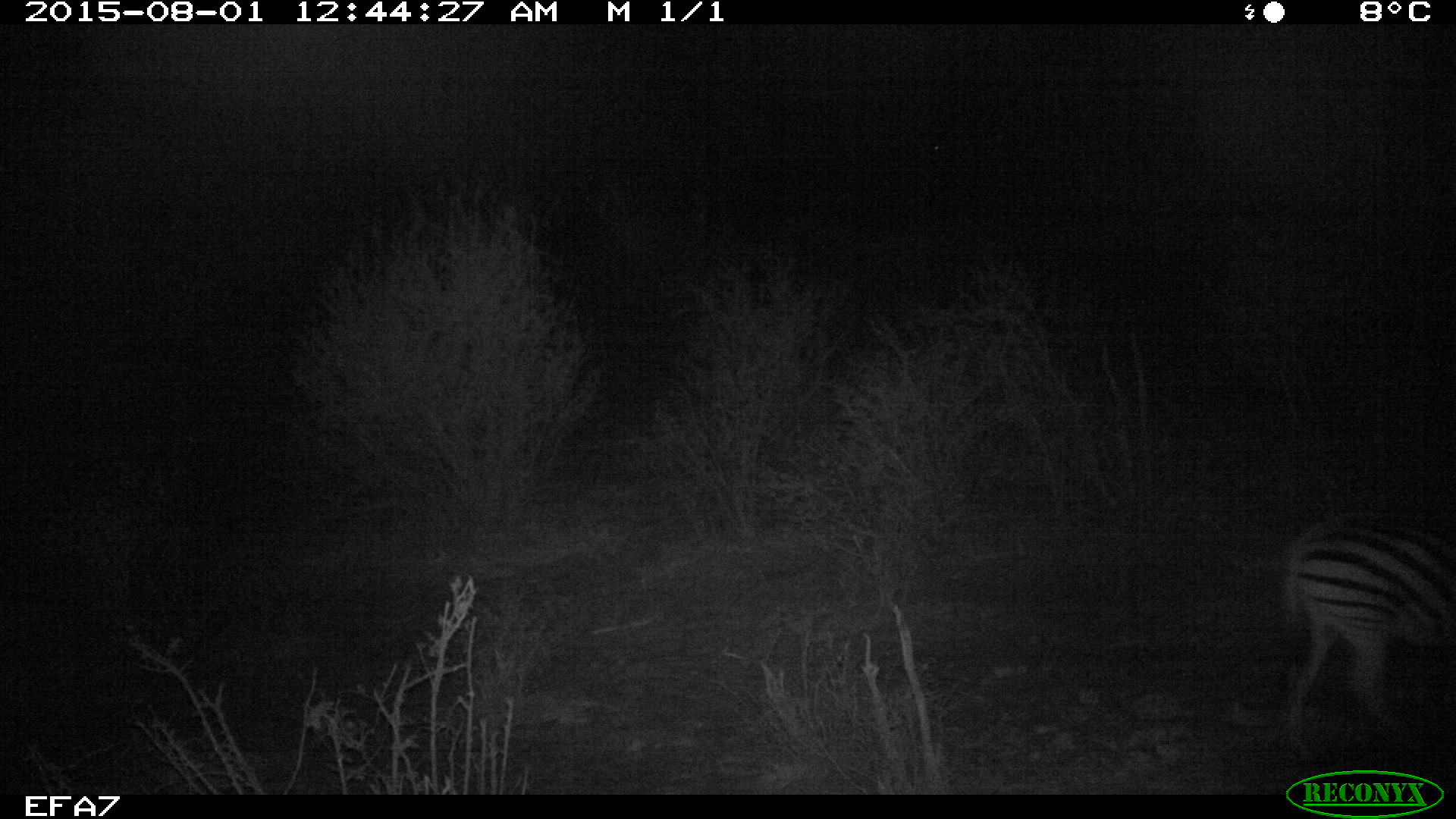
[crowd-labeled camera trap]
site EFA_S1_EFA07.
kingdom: Animalia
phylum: Chordata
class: Mammalia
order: Perissodactyla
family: Equidae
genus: Equus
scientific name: Equus quagga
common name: plains zebra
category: zebraplains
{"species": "zebraplains (plains zebra) (Equus quagga)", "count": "1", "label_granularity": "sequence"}